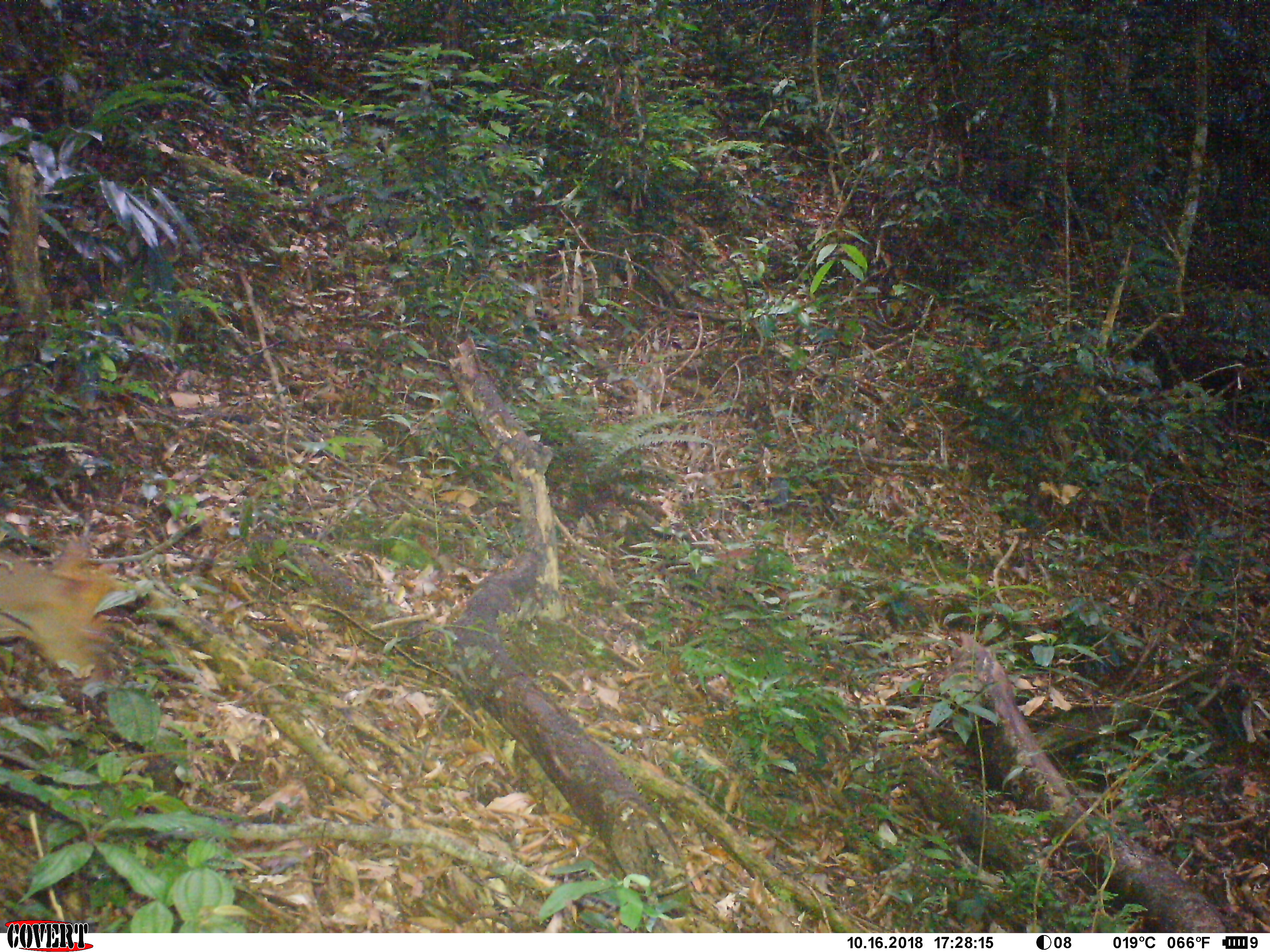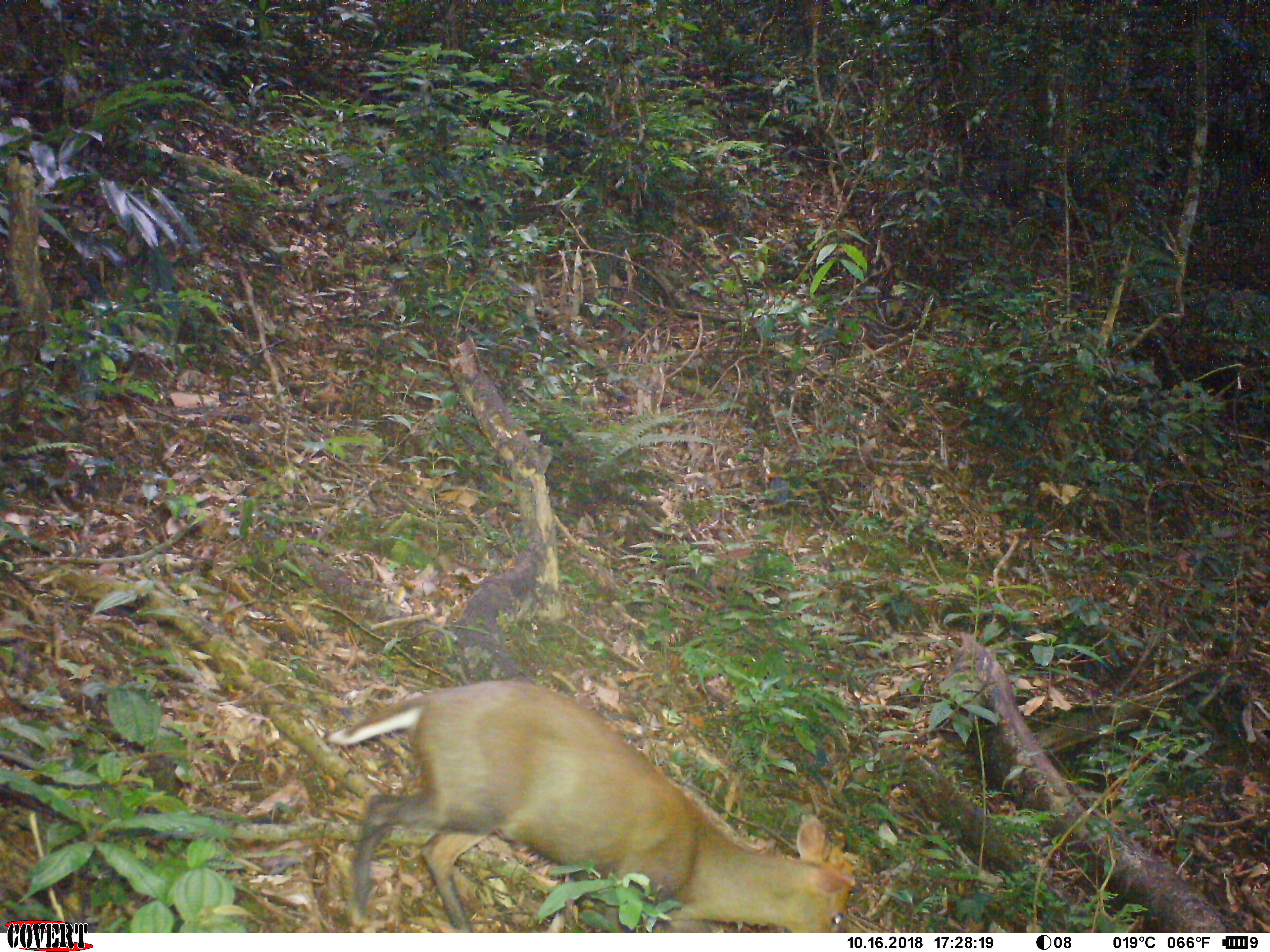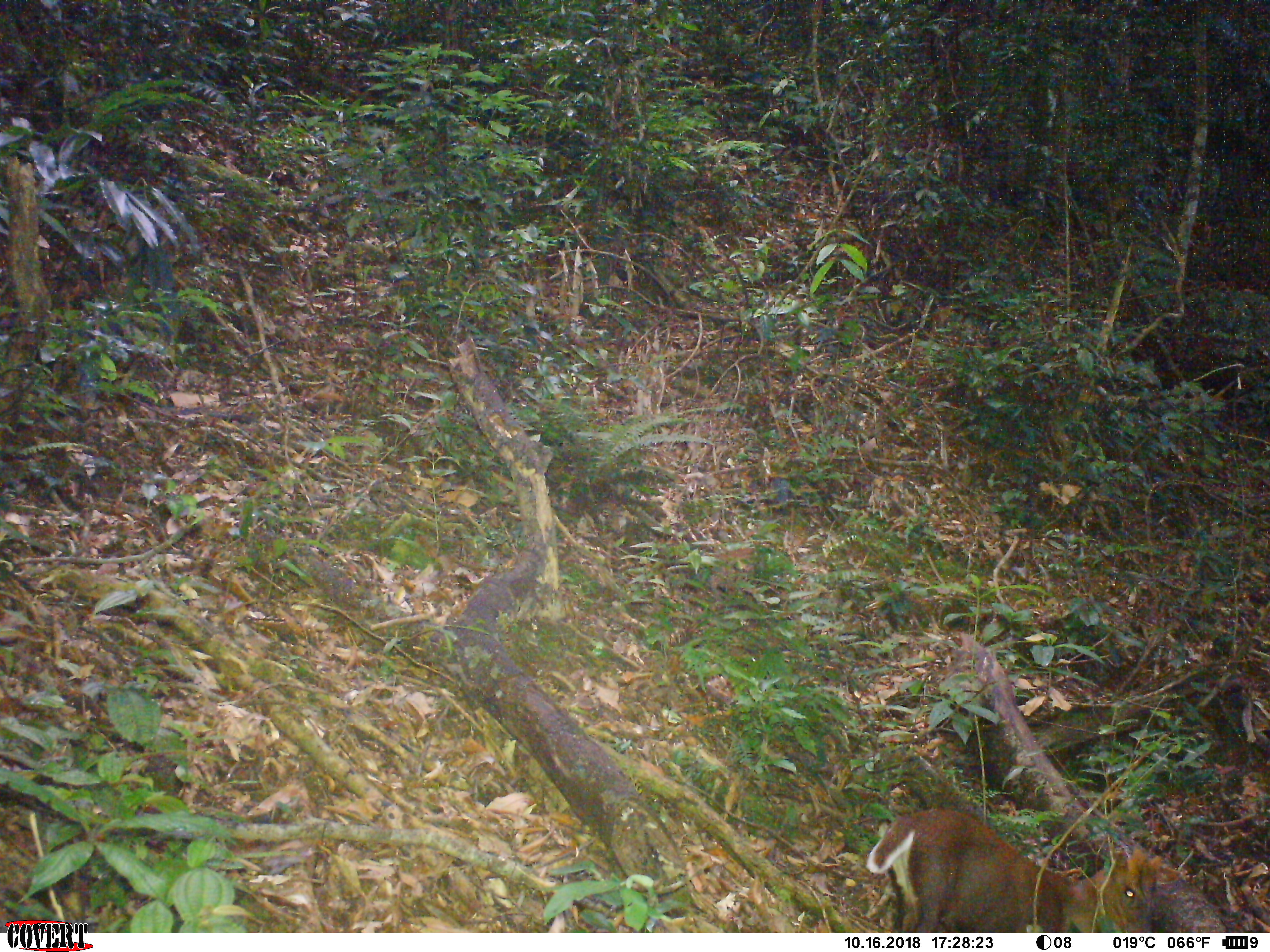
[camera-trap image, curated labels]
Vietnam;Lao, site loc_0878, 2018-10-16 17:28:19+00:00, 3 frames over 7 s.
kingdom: Animalia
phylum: Chordata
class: Mammalia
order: Artiodactyla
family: Cervidae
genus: Muntiacus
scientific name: Muntiacus rooseveltorum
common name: roosevelt's muntjac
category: roosevelts muntjac group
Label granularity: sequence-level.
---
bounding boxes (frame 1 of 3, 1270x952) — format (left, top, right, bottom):
roosevelts muntjac group: (0, 528, 117, 679)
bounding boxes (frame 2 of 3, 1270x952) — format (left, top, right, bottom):
roosevelts muntjac group: (326, 675, 861, 931)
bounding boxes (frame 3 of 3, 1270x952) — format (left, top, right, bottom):
roosevelts muntjac group: (866, 806, 1180, 932)